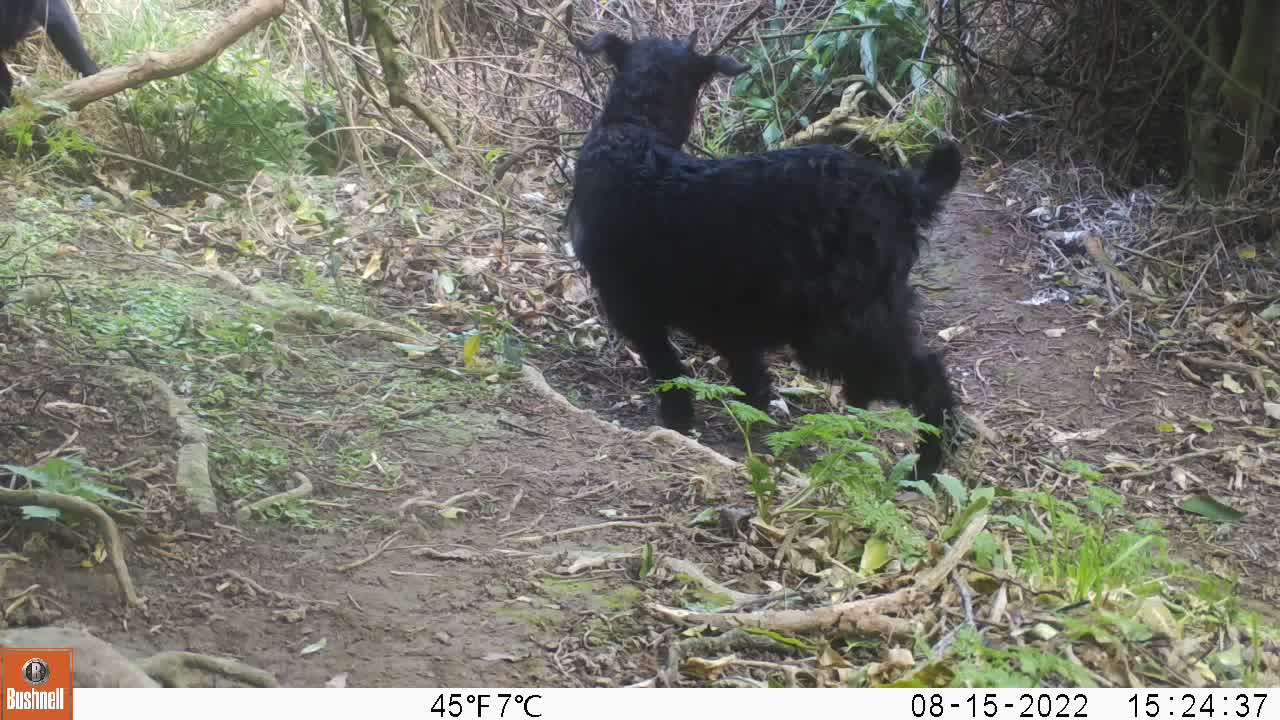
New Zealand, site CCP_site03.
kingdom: Animalia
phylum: Chordata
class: Mammalia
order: Artiodactyla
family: Bovidae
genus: Capra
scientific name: Capra hircus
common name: goat